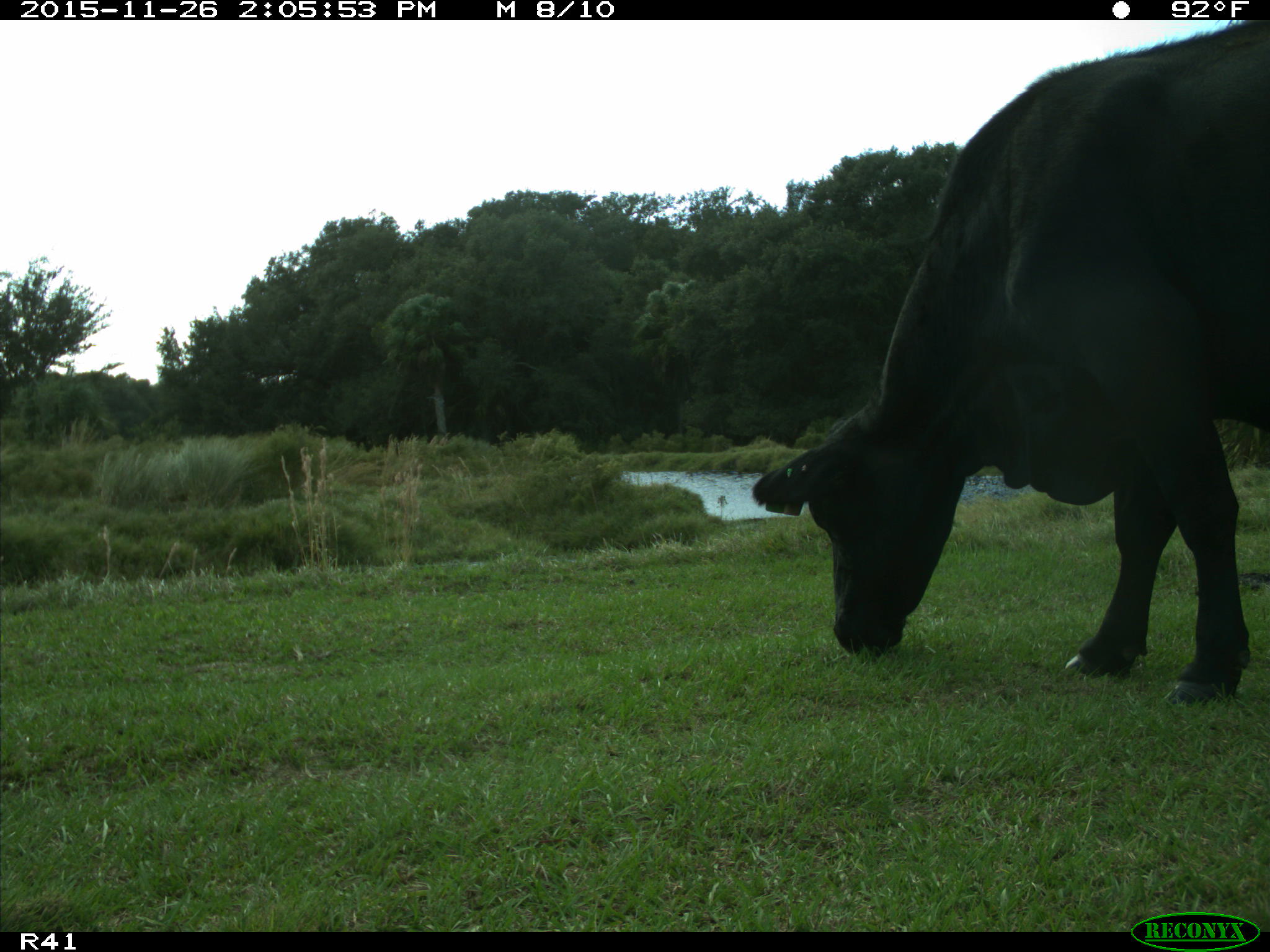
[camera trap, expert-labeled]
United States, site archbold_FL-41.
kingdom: Animalia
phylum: Chordata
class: Mammalia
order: Artiodactyla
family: Bovidae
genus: Bos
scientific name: Bos taurus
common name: domestic cow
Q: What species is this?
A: Bos taurus (domestic cow).